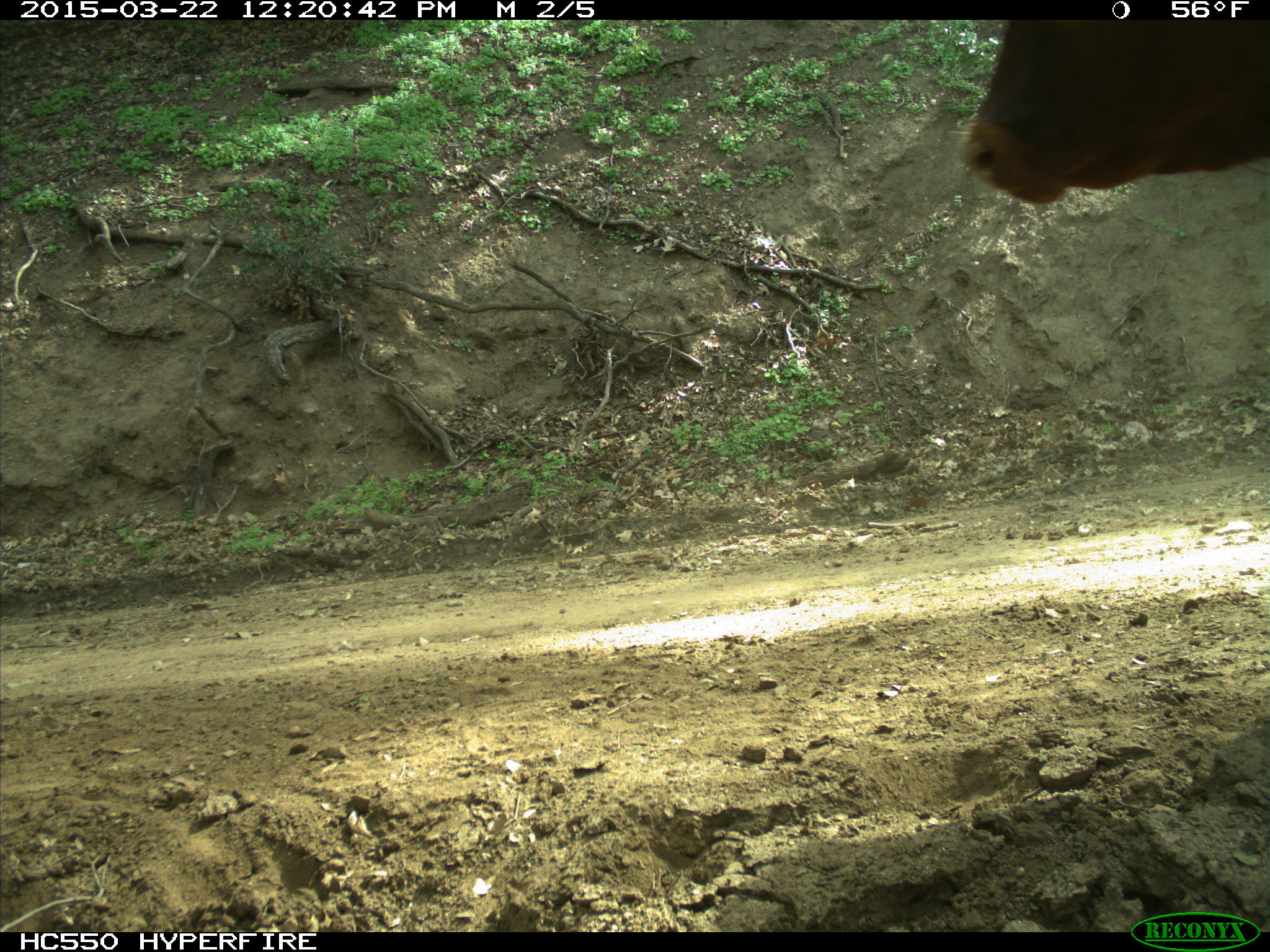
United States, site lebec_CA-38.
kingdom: Animalia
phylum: Chordata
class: Mammalia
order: Artiodactyla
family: Bovidae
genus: Bos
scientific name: Bos taurus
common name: domestic cow